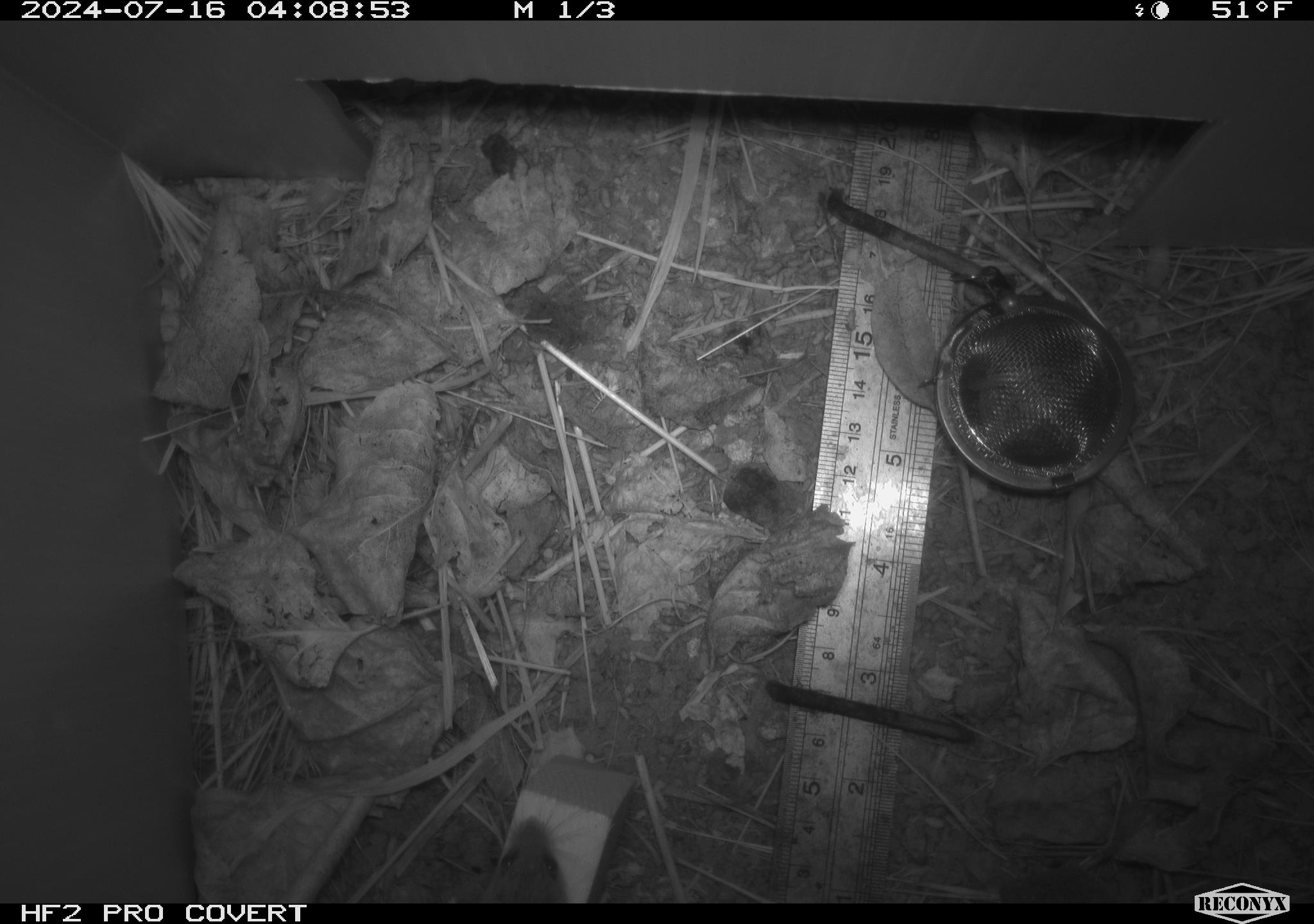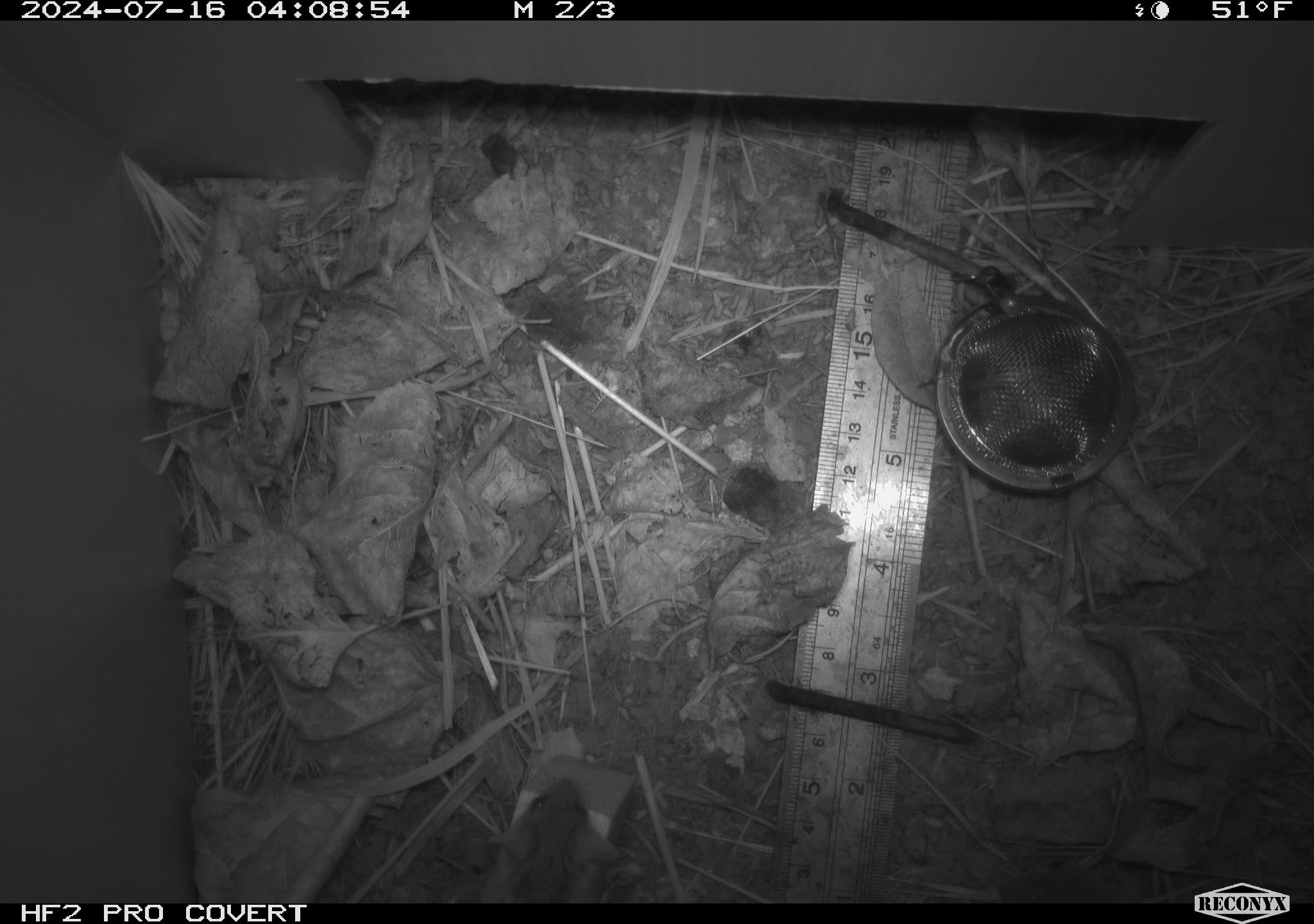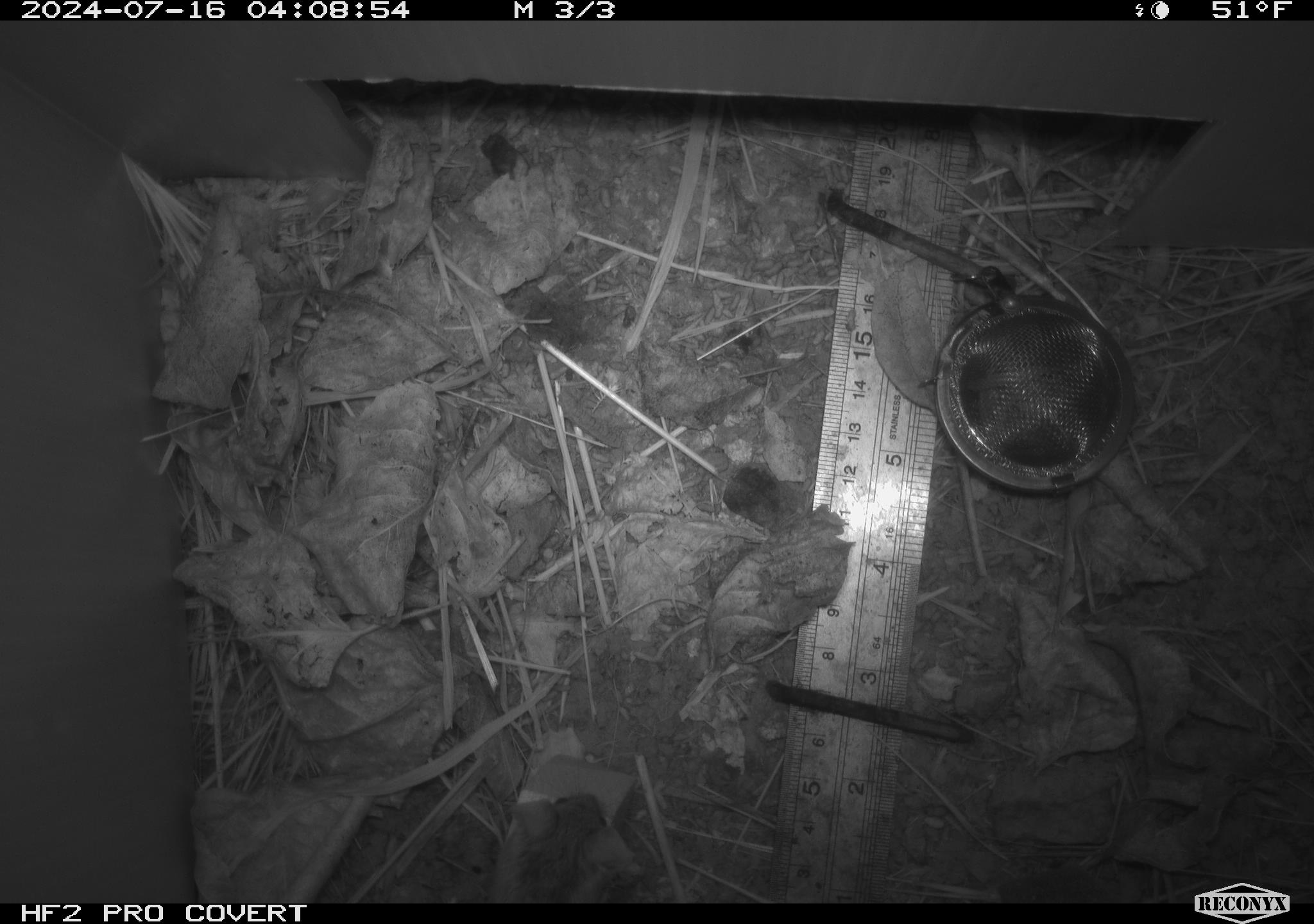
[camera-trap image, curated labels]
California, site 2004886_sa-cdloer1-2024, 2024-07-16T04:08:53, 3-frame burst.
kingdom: Animalia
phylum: Chordata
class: Mammalia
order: Rodentia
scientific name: Rodentia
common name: mouse species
Mouse species (Rodentia).